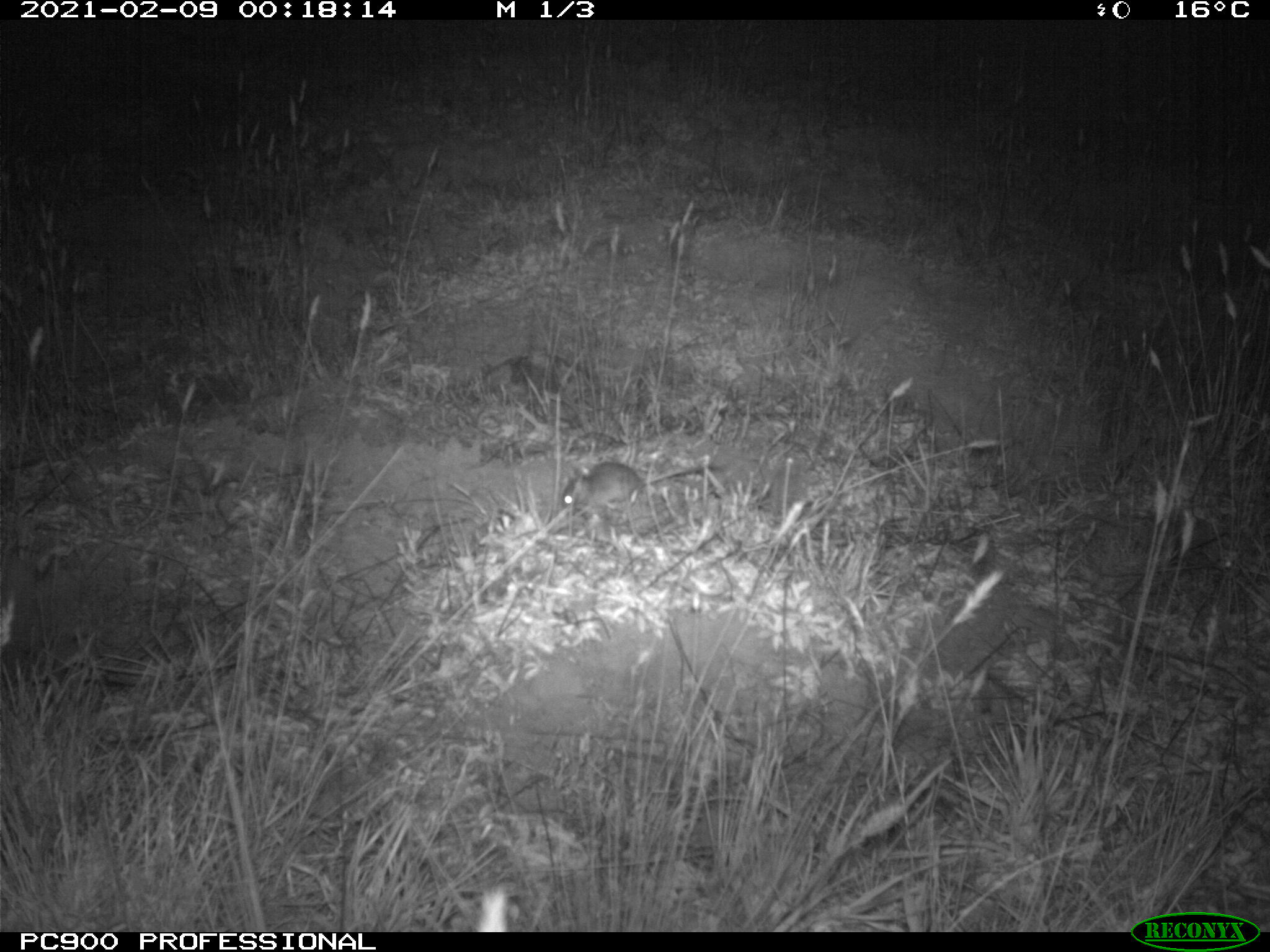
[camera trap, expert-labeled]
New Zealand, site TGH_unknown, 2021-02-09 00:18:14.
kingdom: Animalia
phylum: Chordata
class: Mammalia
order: Rodentia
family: Muridae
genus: Mus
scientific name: Mus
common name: mouse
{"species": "mouse (Mus)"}